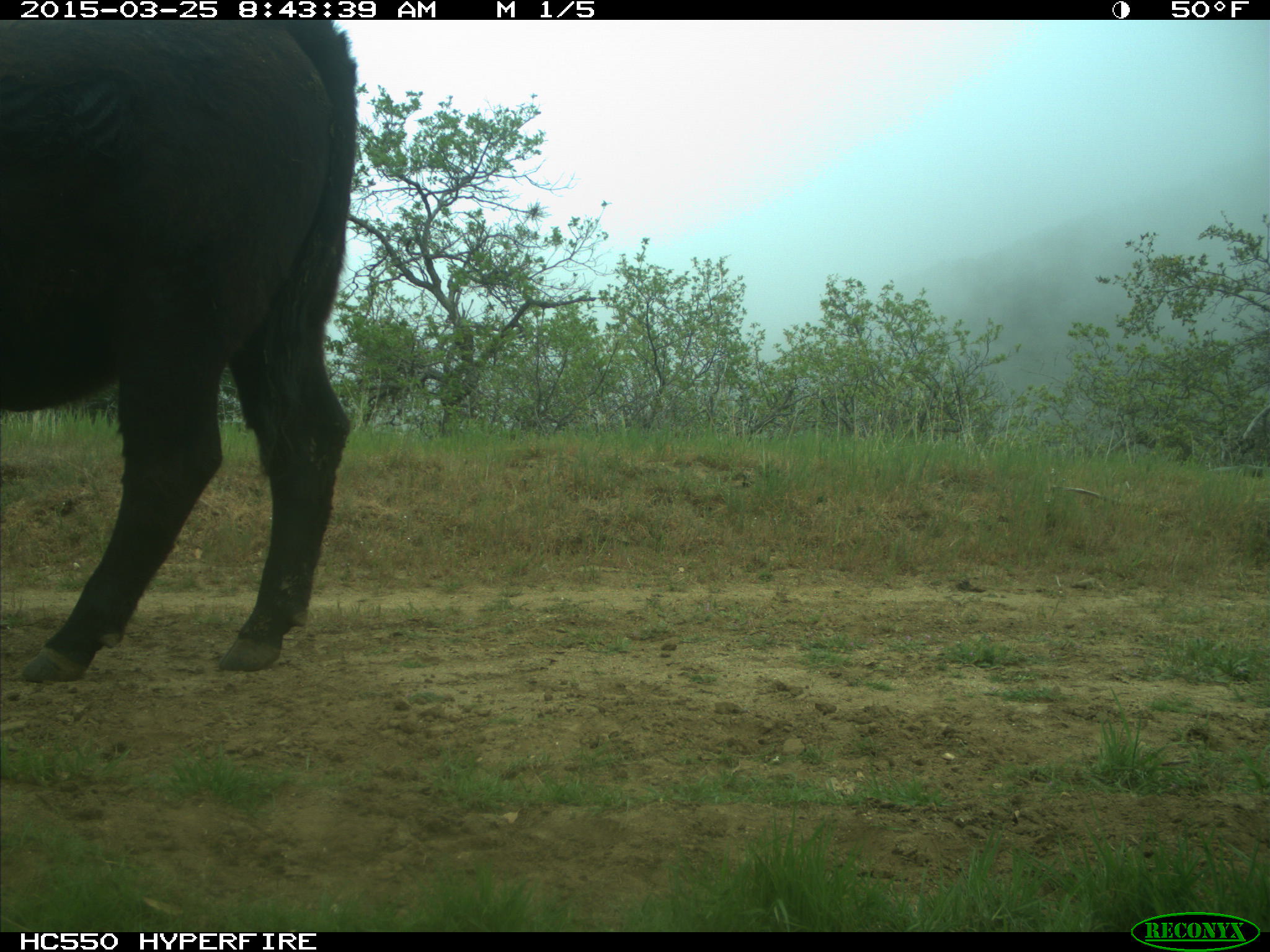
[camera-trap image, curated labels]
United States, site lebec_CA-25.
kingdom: Animalia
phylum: Chordata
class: Mammalia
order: Artiodactyla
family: Bovidae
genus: Bos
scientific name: Bos taurus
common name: domestic cow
Bos taurus (domestic cow).